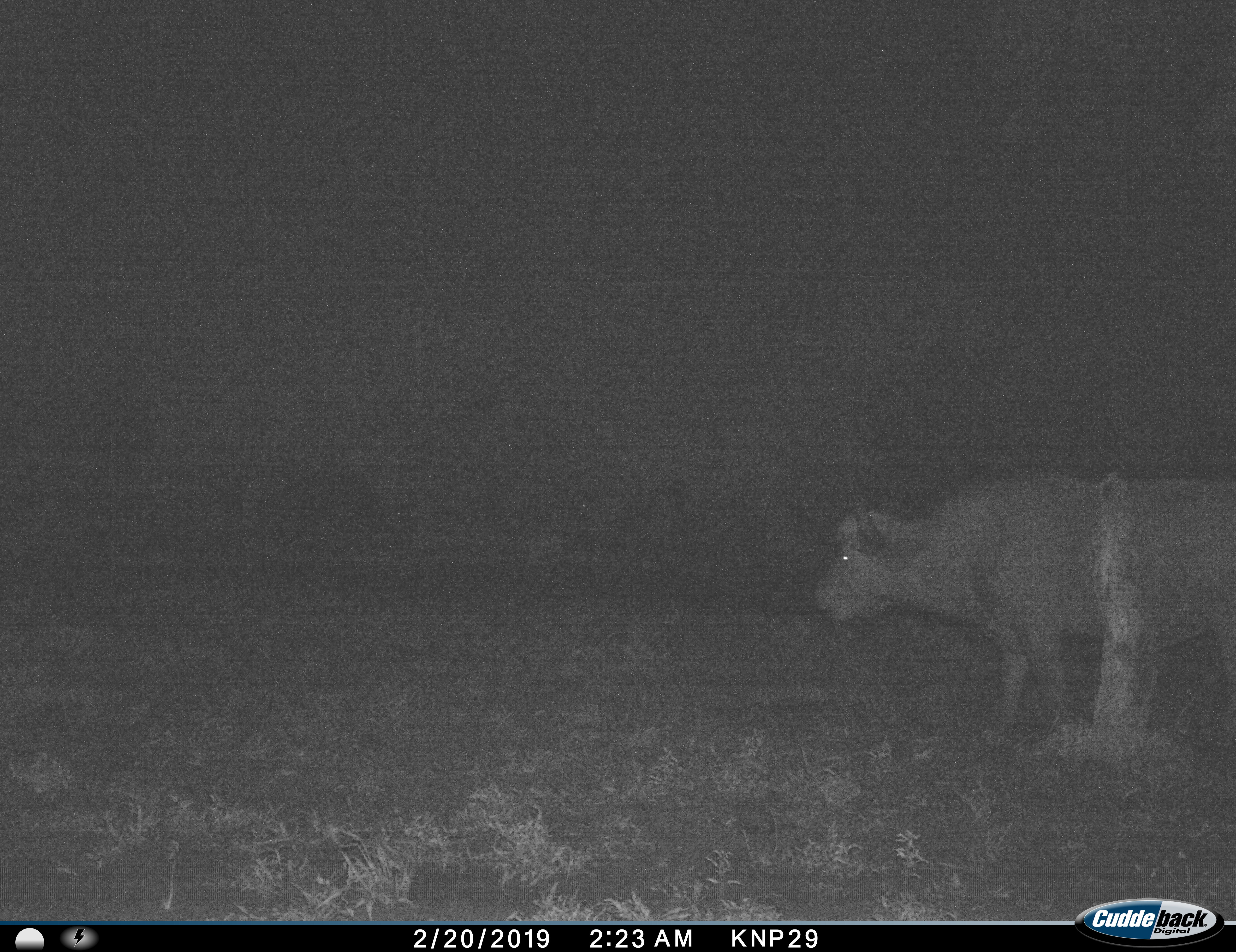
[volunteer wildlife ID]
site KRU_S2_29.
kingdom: Animalia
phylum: Chordata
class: Mammalia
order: Artiodactyla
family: Bovidae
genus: Syncerus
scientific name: Syncerus caffer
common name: african buffalo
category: buffalo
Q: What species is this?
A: Buffalo (african buffalo) (Syncerus caffer).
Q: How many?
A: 1.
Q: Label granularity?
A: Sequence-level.